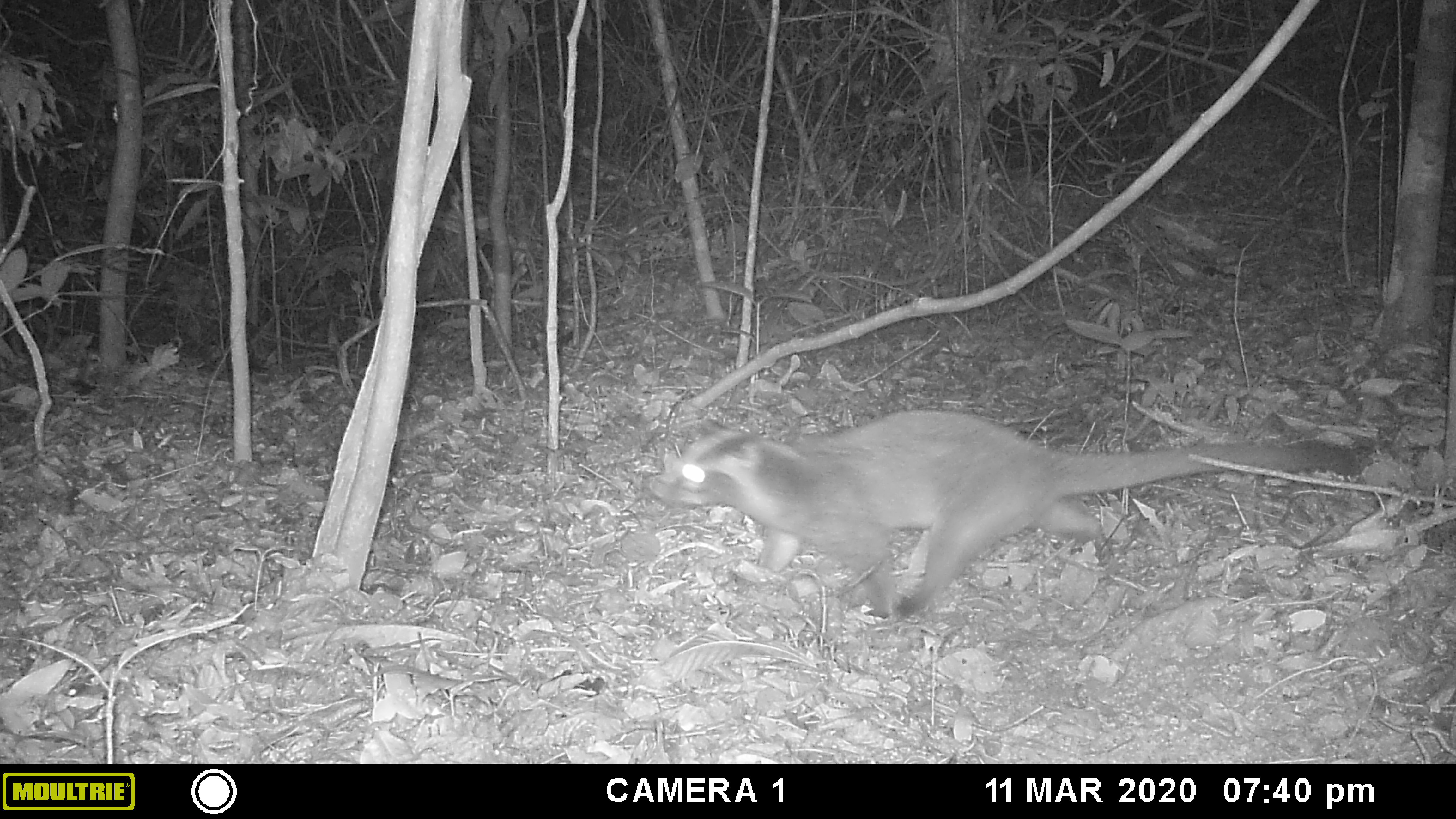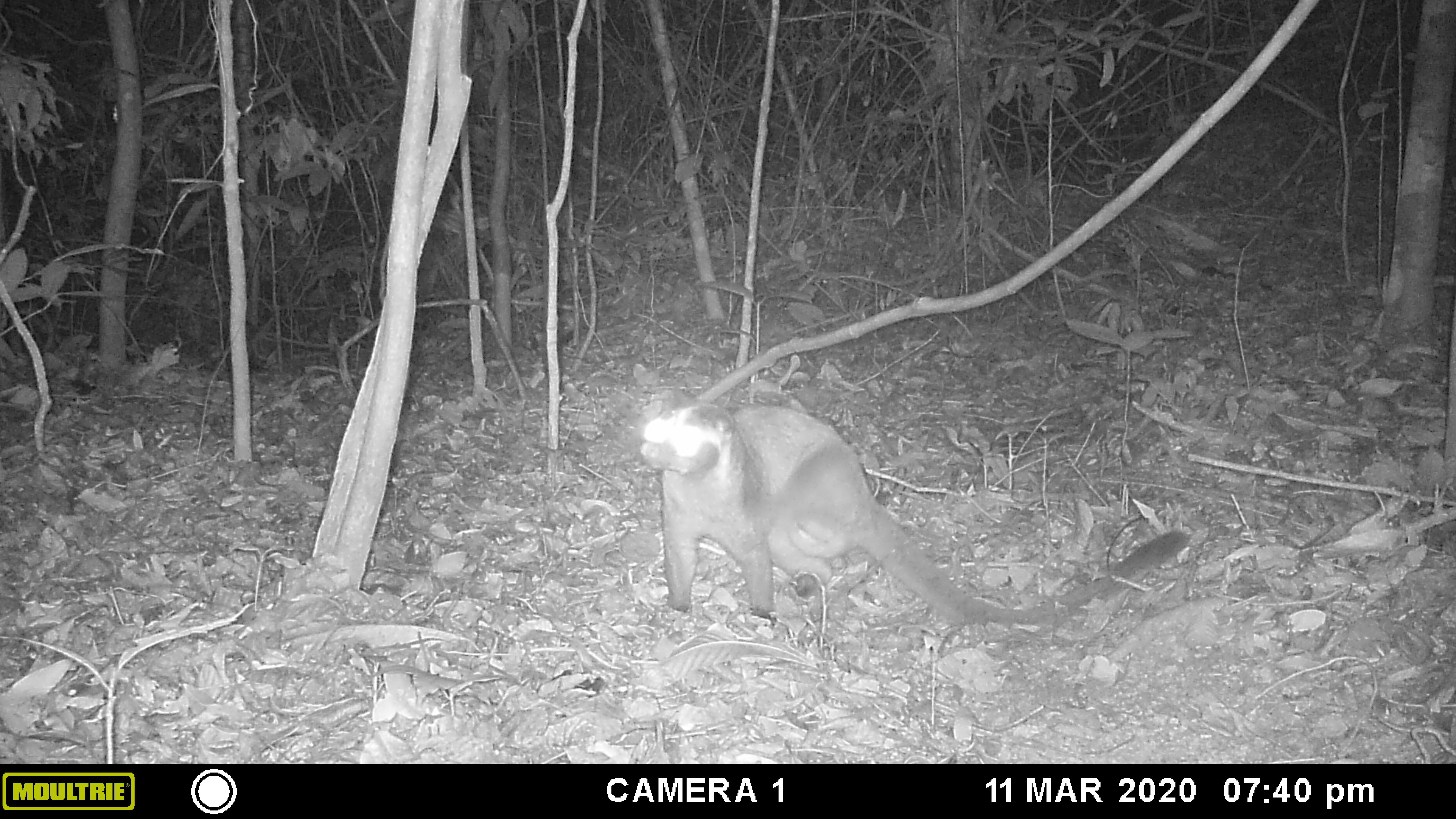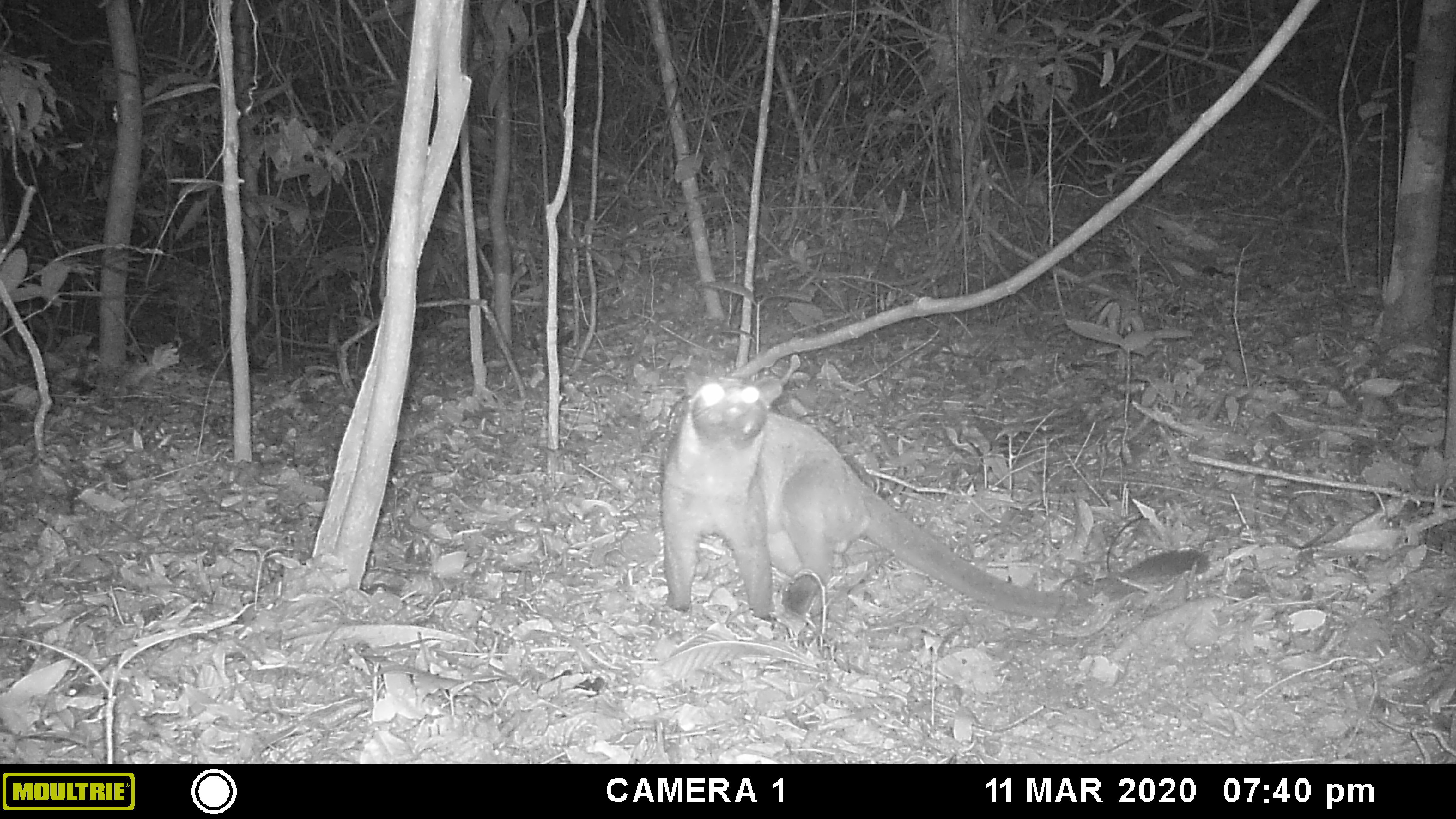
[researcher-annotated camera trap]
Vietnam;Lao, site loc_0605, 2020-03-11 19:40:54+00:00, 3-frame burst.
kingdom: Animalia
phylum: Chordata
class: Mammalia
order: Carnivora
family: Viverridae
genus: Paguma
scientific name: Paguma larvata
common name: masked palm civet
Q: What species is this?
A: Masked palm civet (Paguma larvata).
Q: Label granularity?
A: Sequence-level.